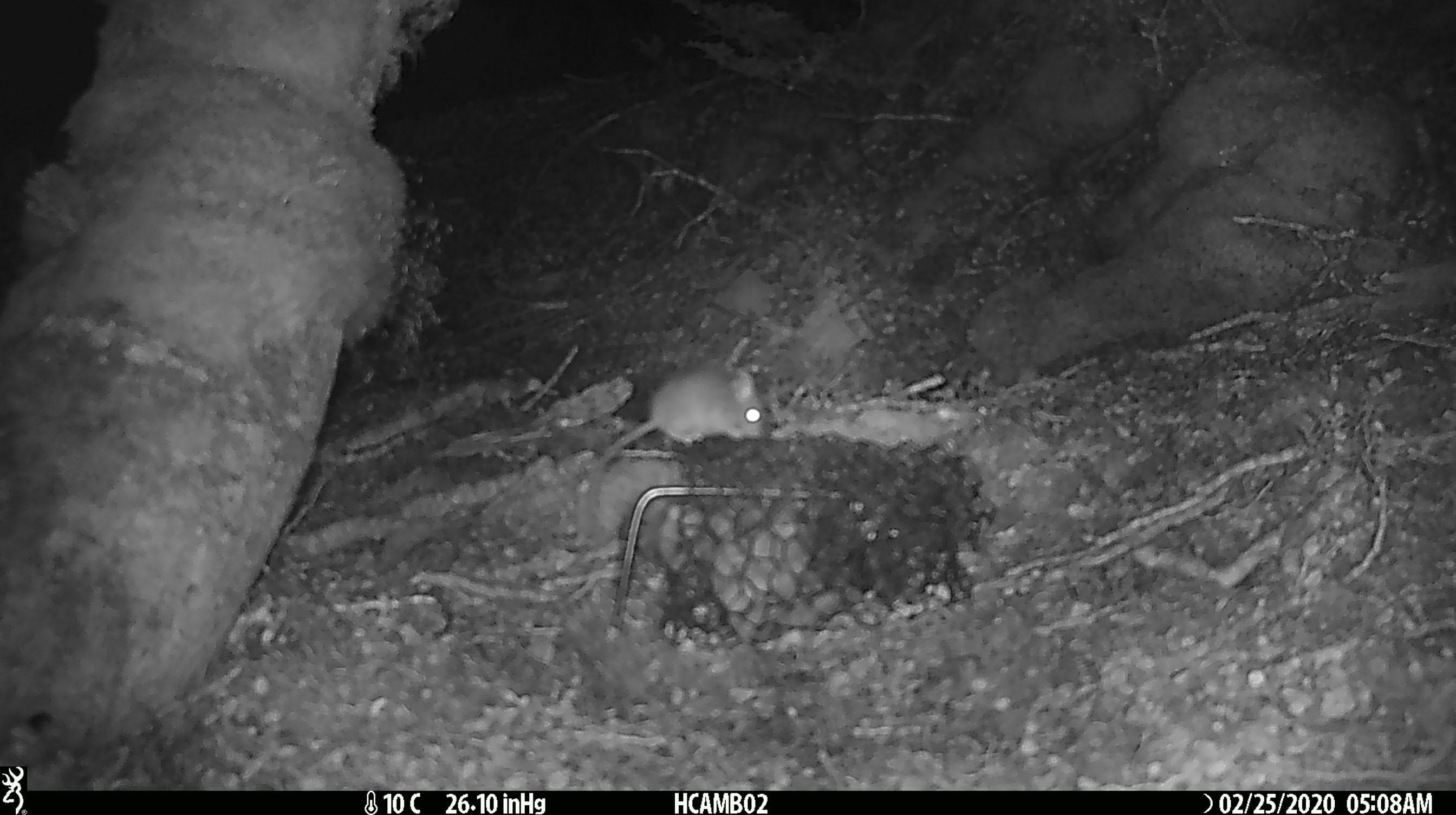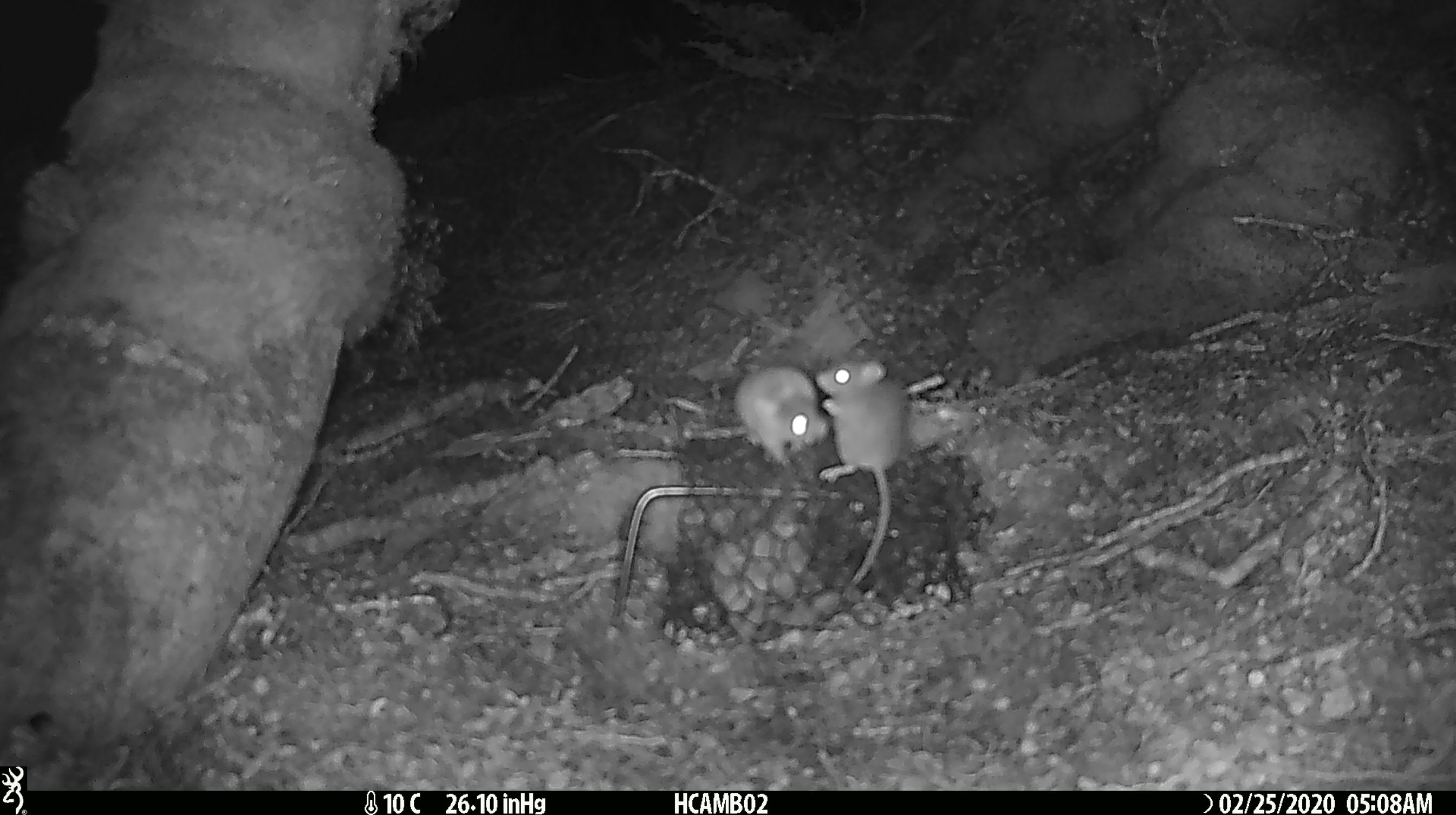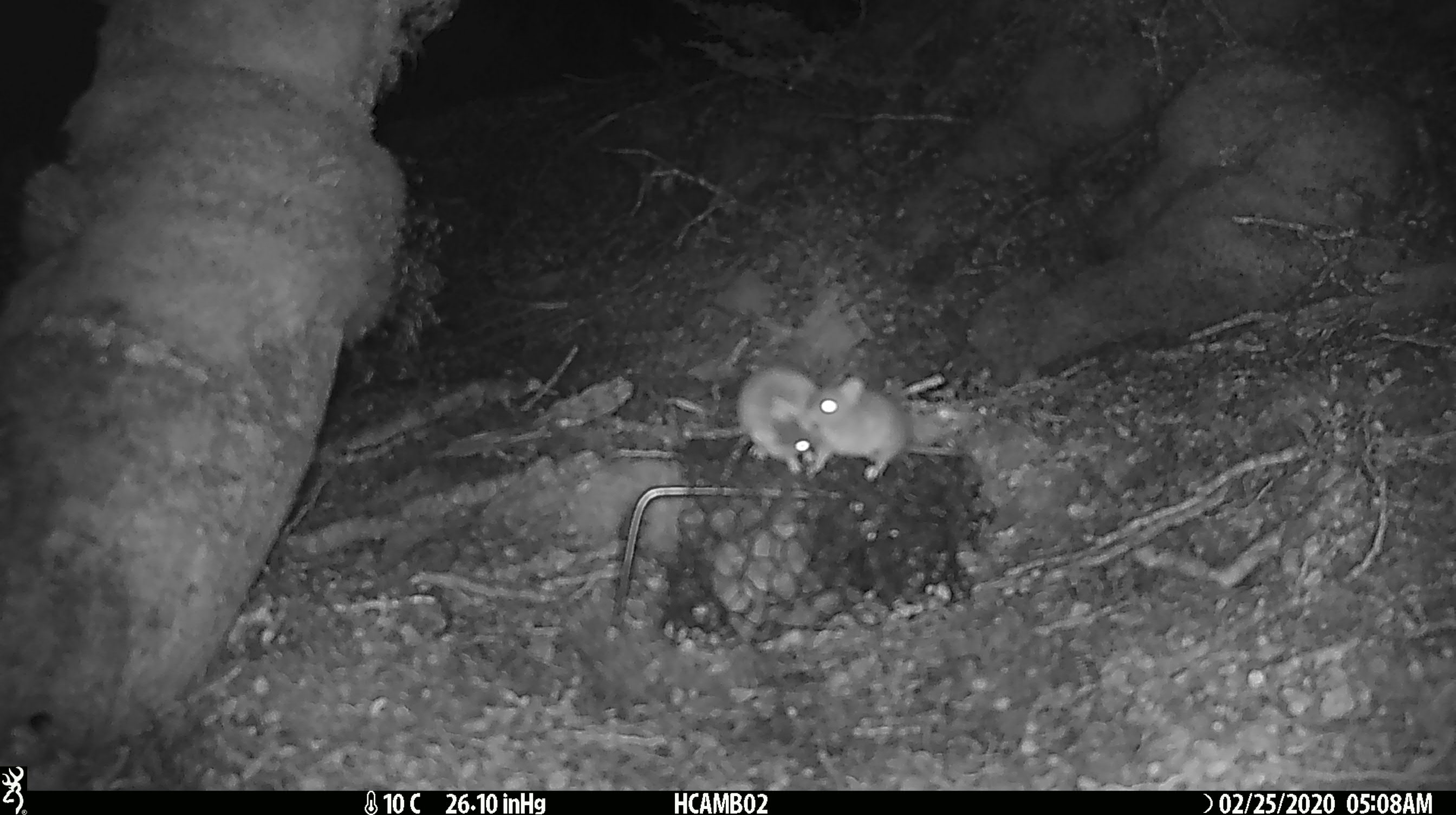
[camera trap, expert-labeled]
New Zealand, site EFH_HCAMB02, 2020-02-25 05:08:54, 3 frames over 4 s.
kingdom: Animalia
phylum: Chordata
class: Mammalia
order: Rodentia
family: Muridae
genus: Mus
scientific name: Mus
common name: mouse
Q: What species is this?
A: Mouse (Mus).